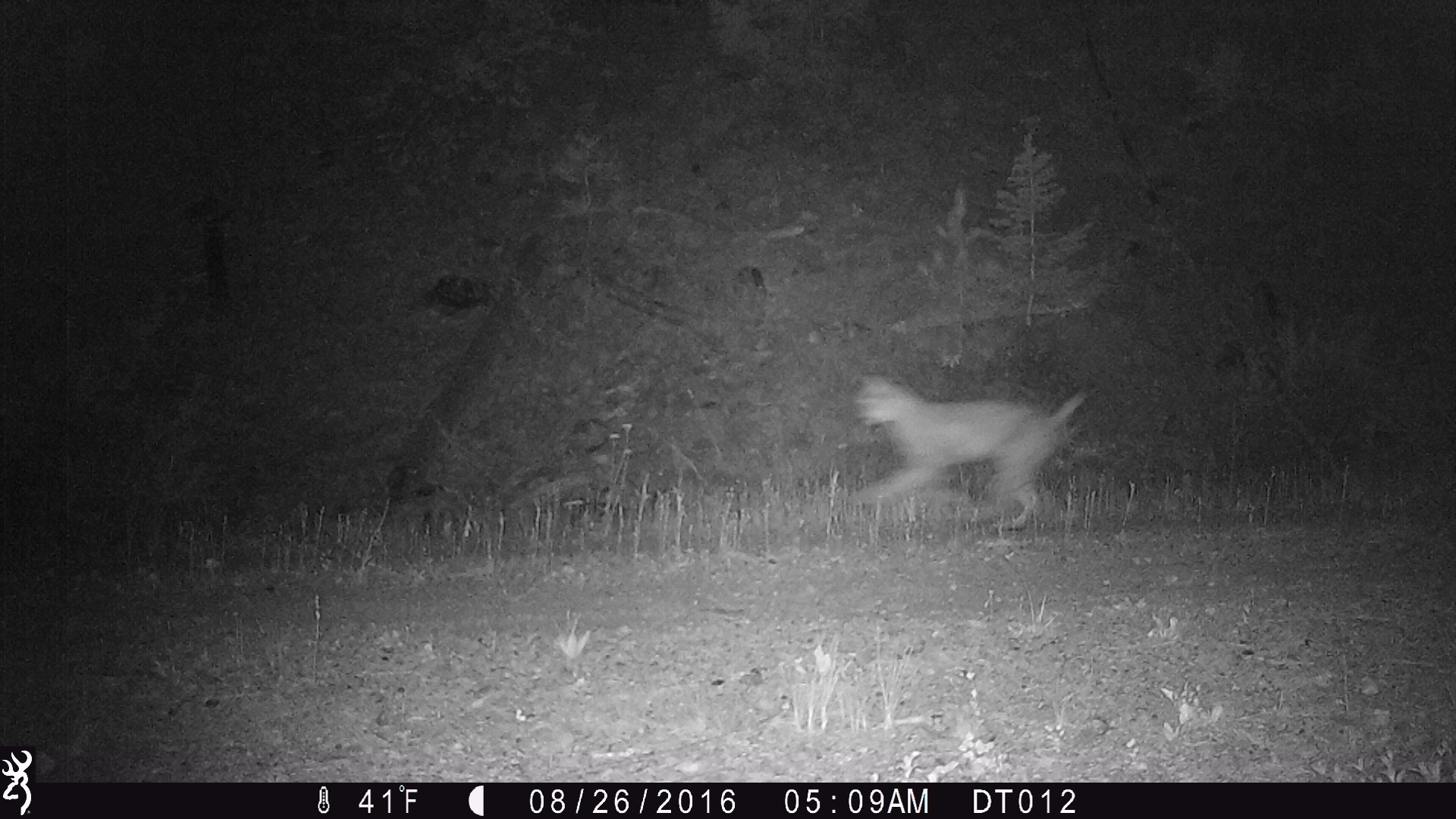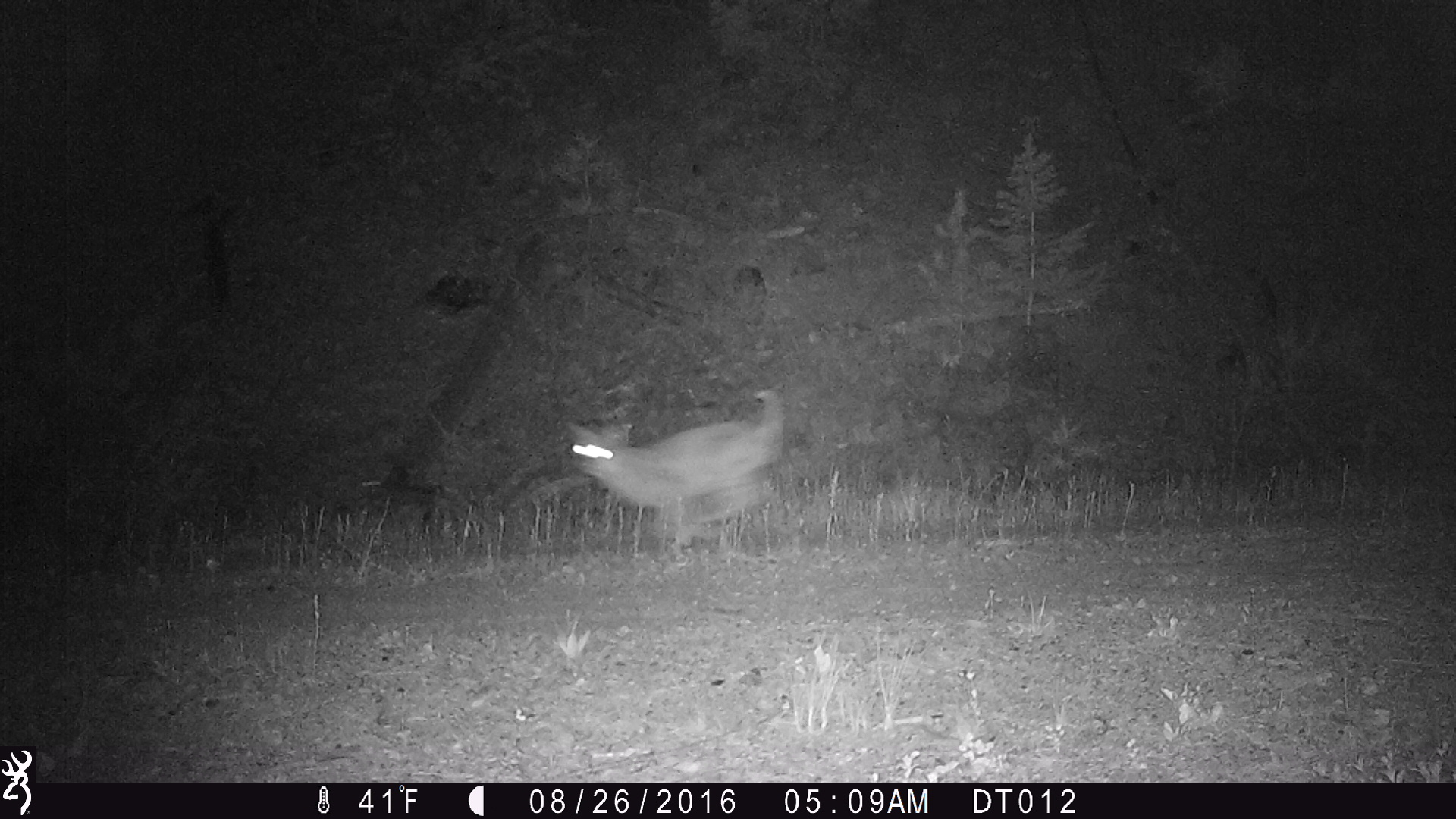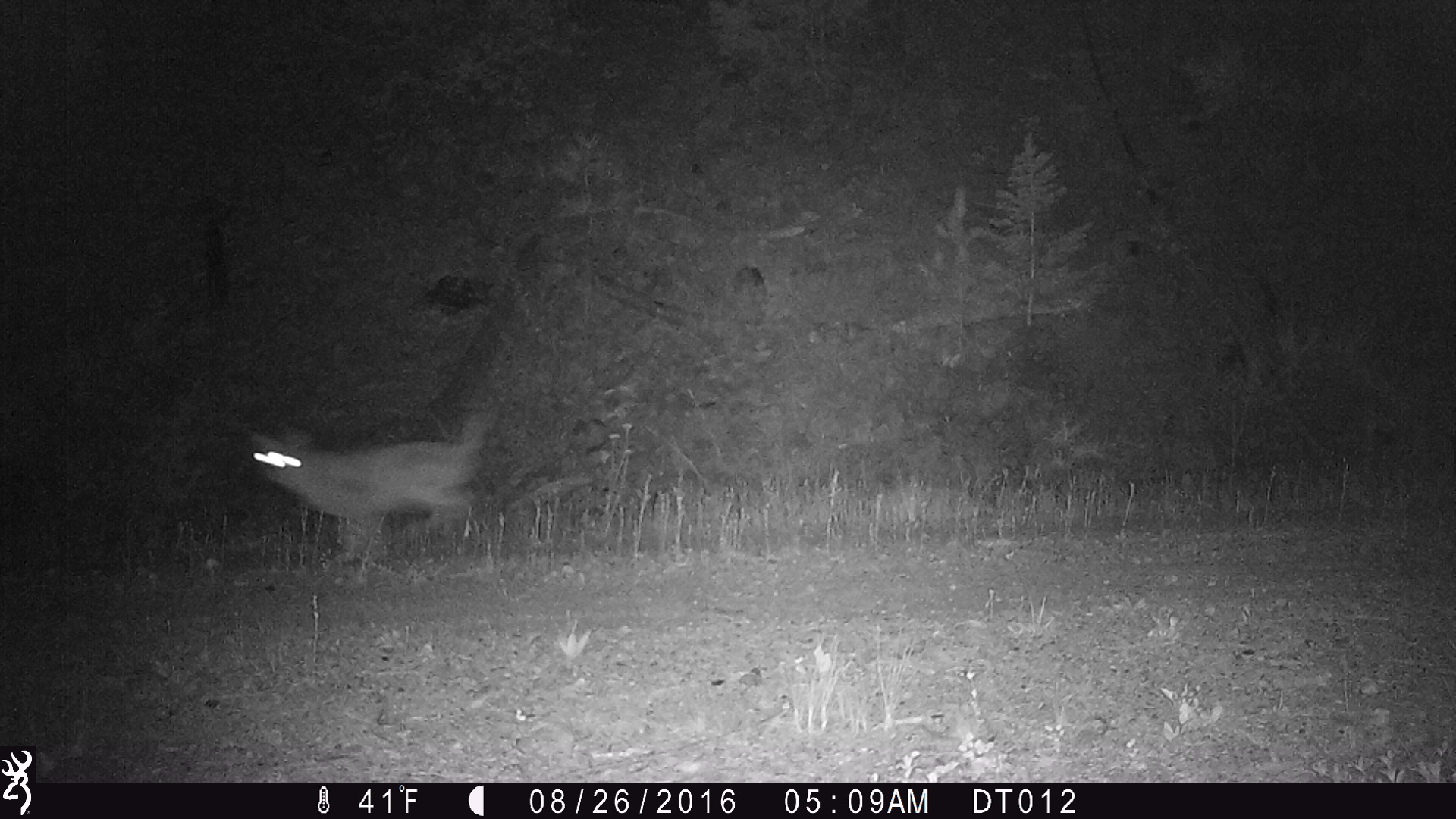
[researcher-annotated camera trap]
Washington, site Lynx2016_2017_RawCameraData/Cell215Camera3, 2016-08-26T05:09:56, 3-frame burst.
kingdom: Animalia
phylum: Chordata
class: Mammalia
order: Carnivora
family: Felidae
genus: Lynx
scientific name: Lynx rufus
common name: bobcat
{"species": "Lynx rufus (bobcat)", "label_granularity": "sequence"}